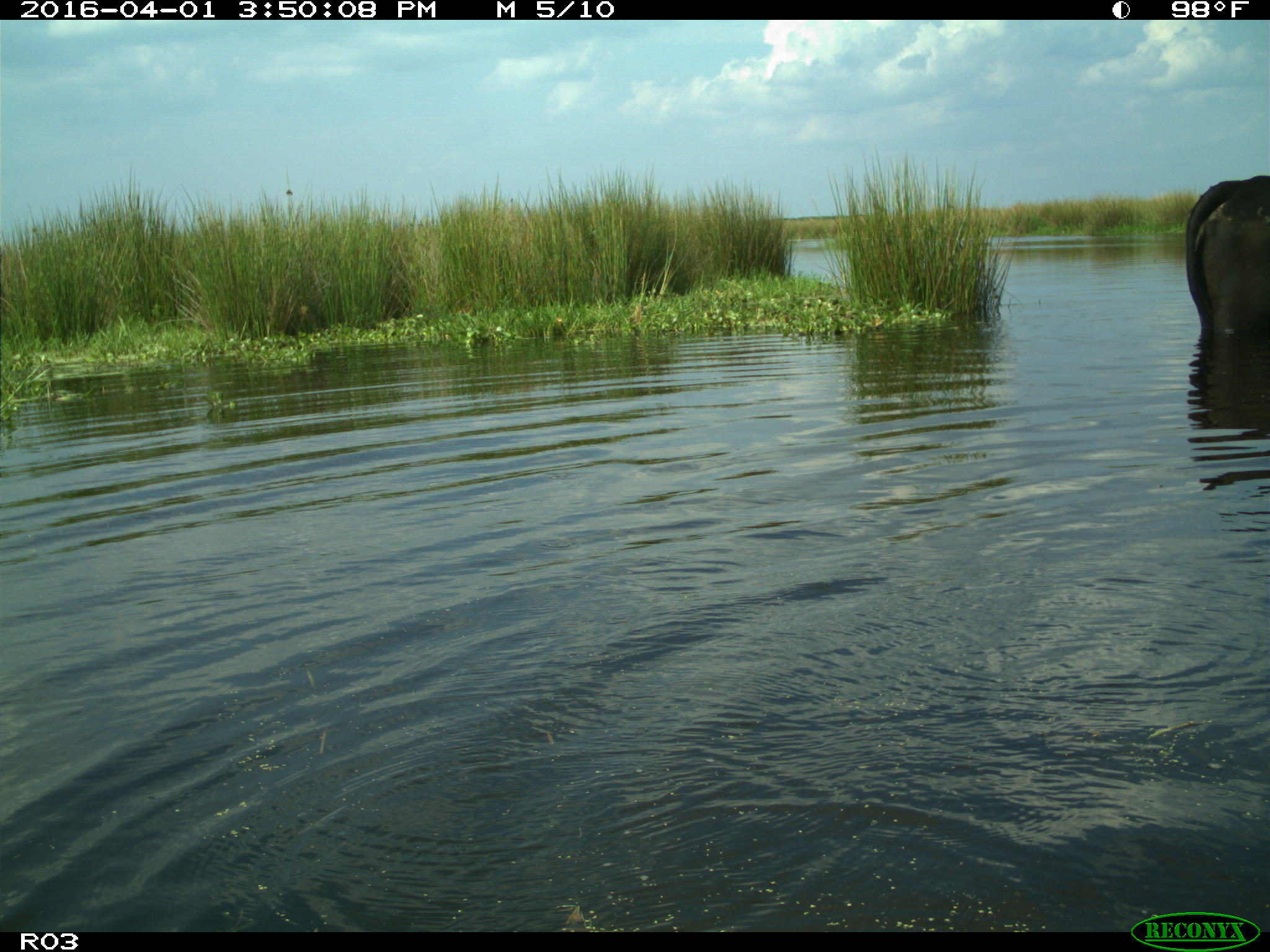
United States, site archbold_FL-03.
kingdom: Animalia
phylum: Chordata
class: Mammalia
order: Artiodactyla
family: Bovidae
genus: Bos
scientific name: Bos taurus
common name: domestic cow